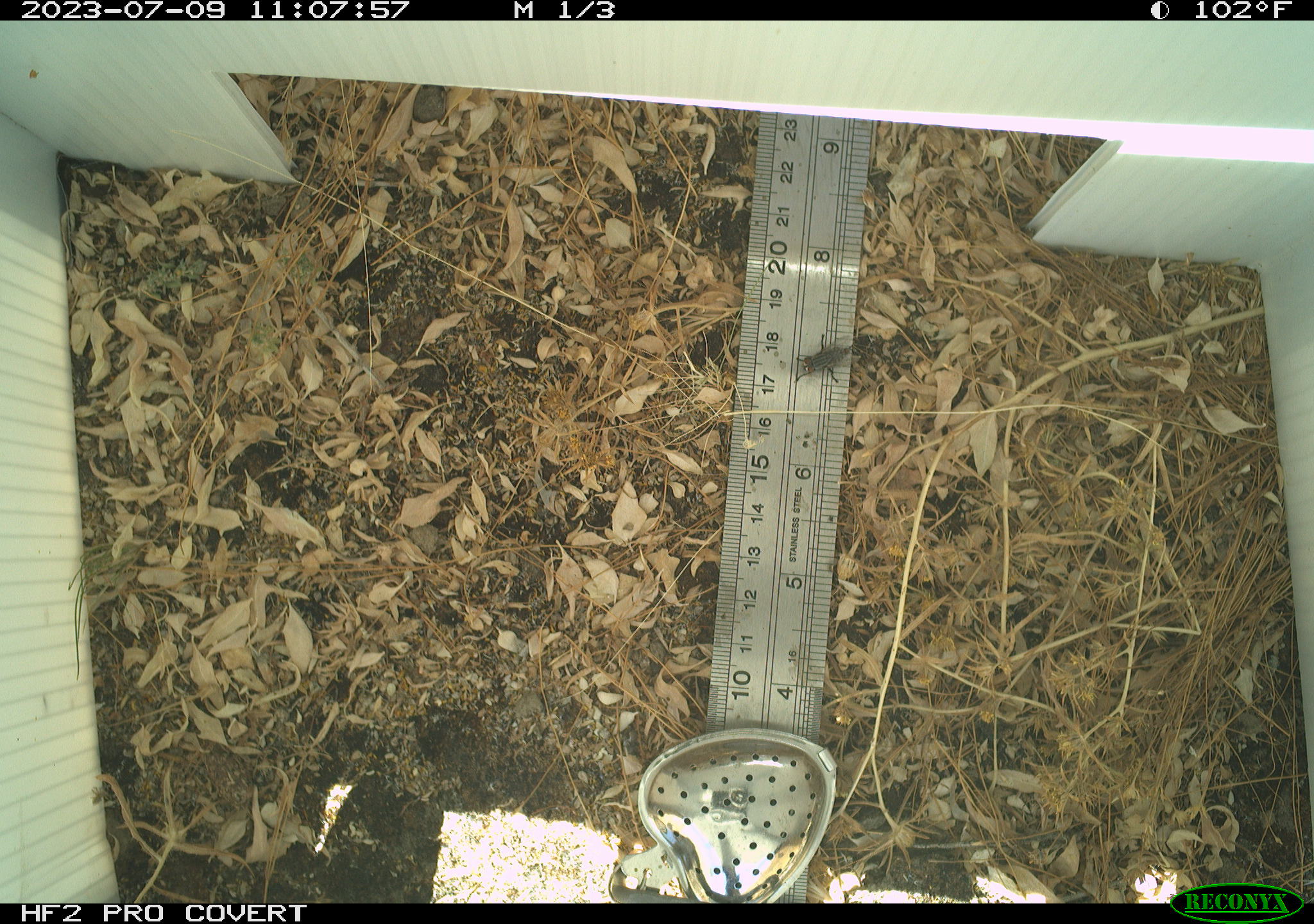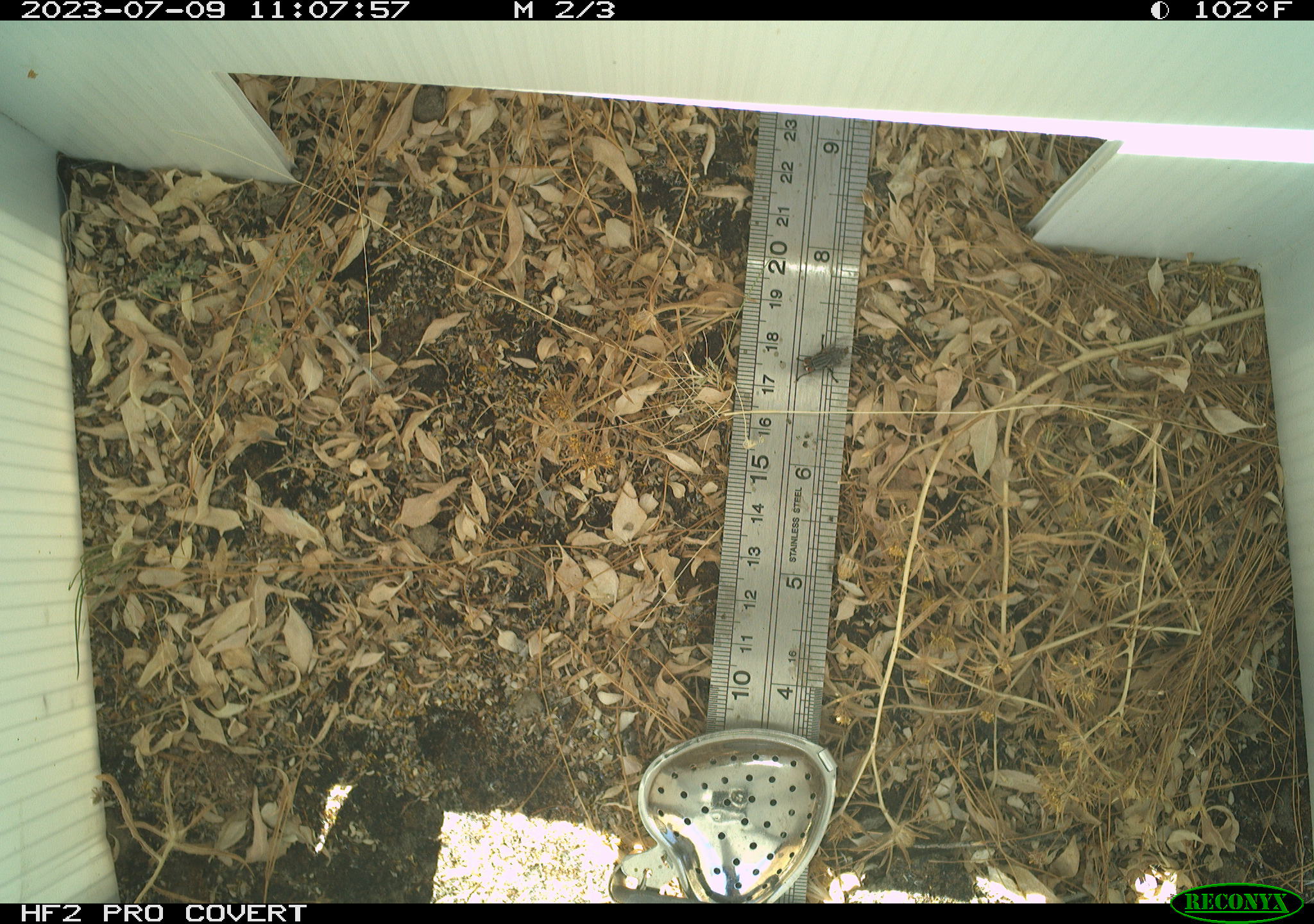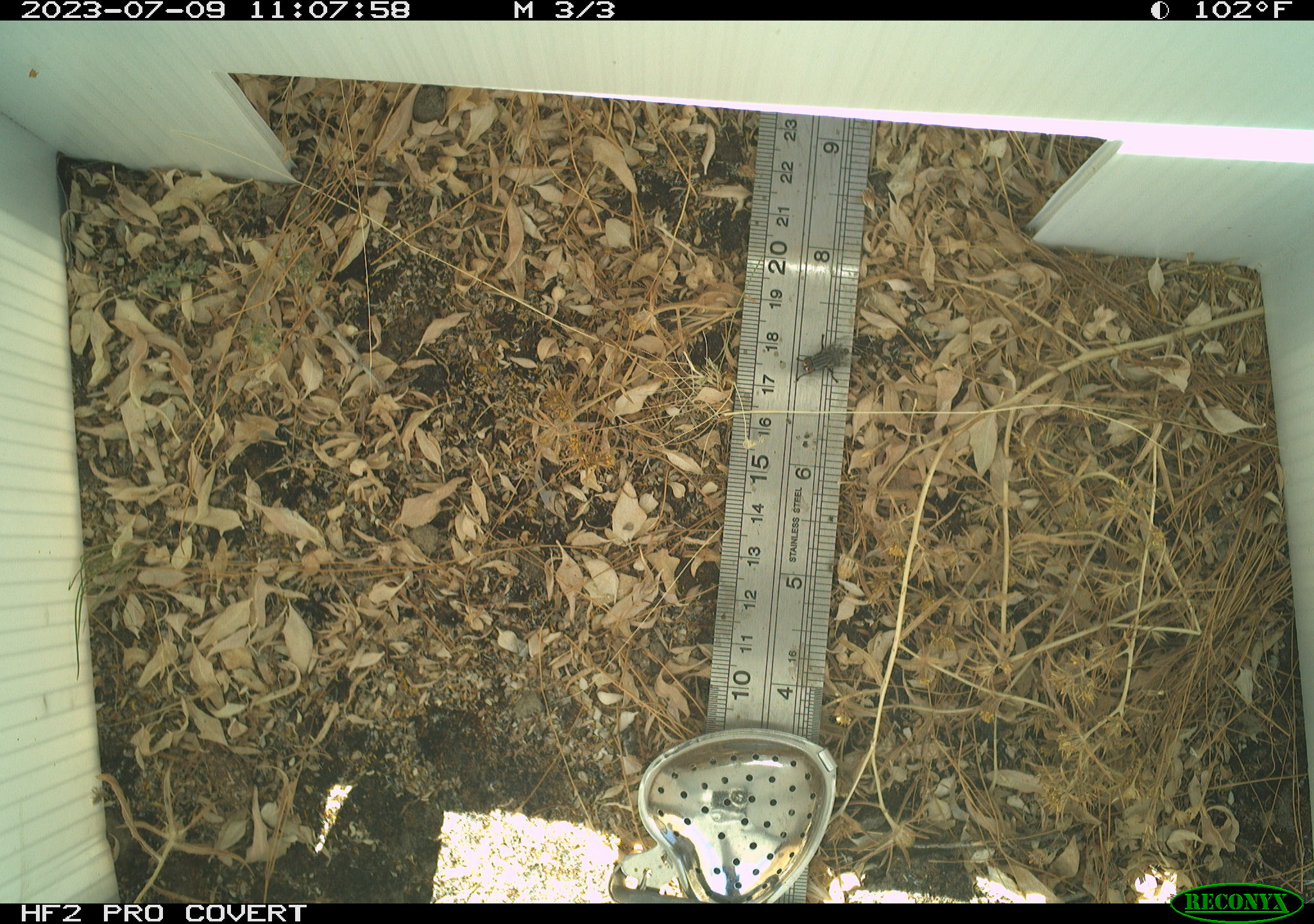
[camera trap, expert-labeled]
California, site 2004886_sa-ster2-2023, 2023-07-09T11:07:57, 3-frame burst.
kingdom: Animalia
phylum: Arthropoda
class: Insecta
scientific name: Insecta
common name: insect